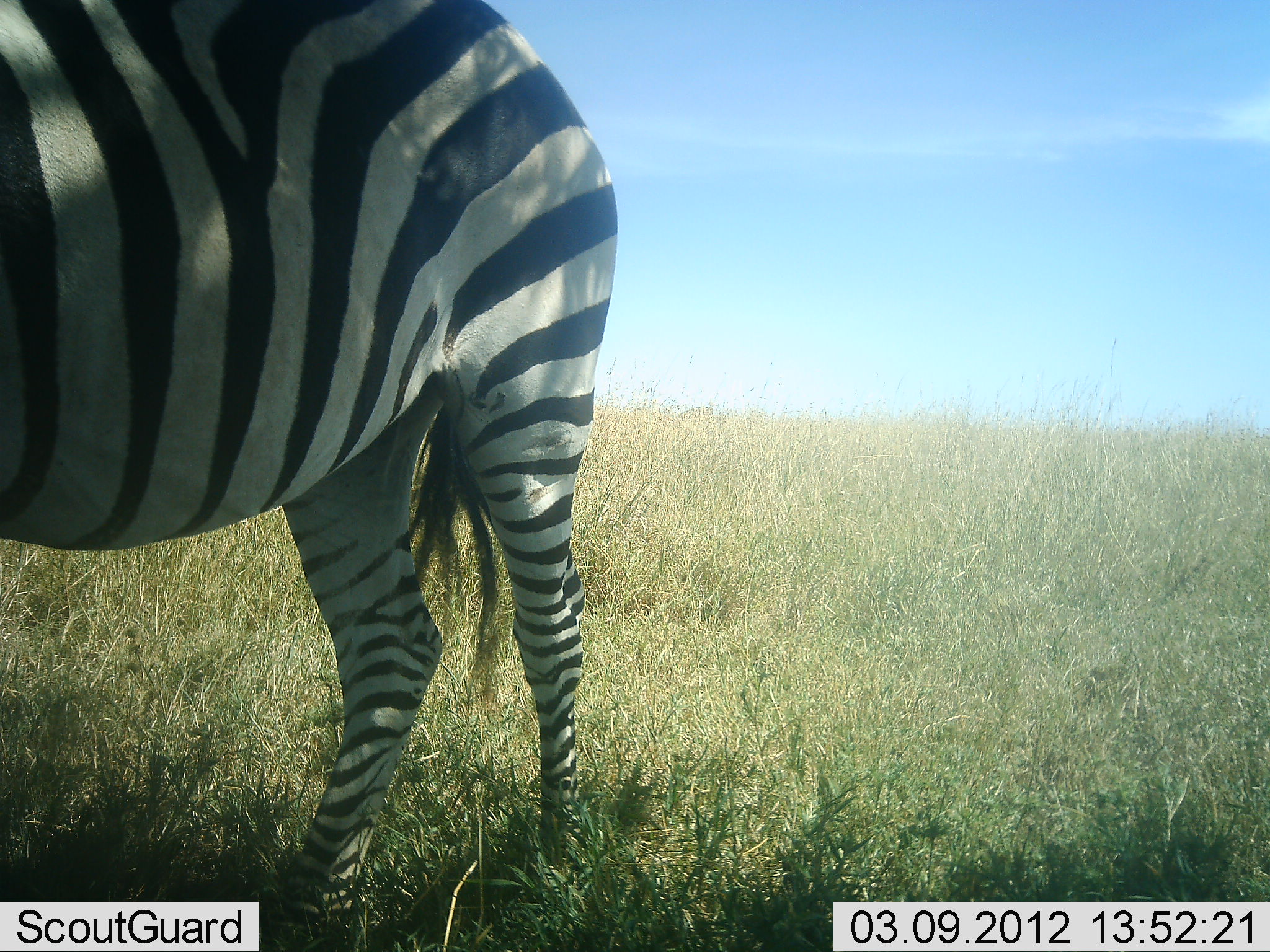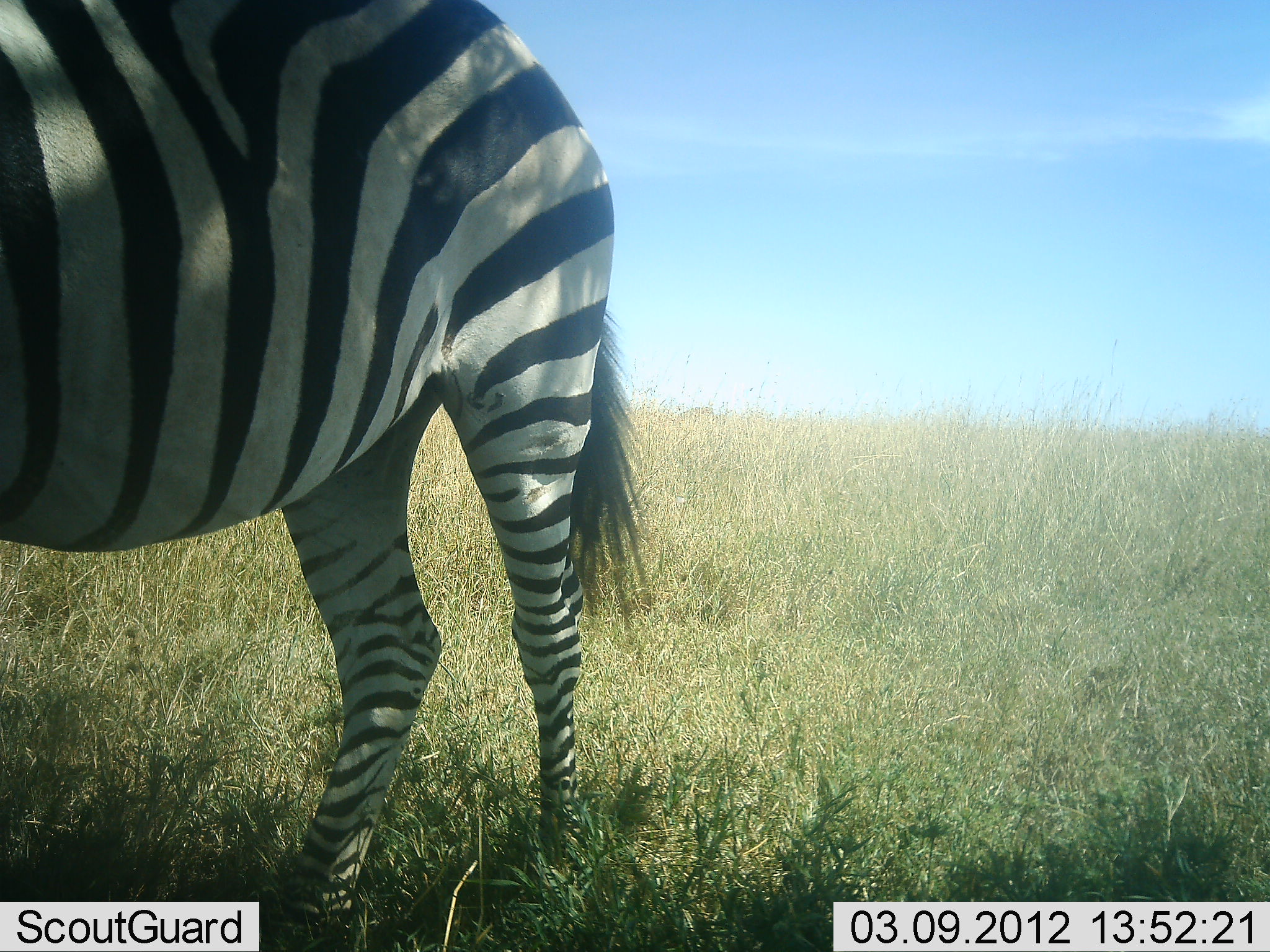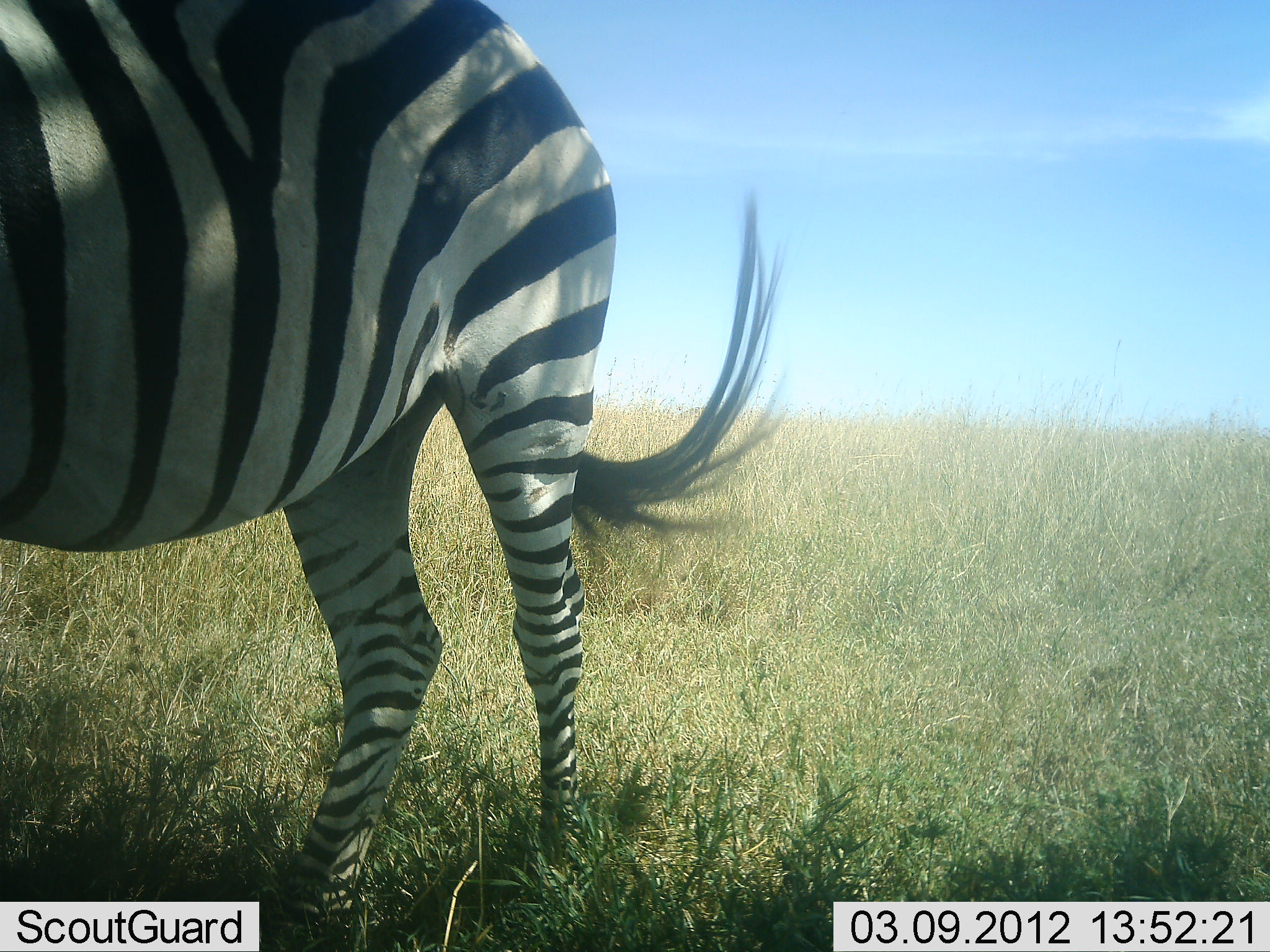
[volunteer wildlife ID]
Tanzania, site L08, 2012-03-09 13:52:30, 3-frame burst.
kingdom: Animalia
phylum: Chordata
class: Mammalia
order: Perissodactyla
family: Equidae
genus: Equus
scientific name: Equus quagga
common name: plains zebra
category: zebra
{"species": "zebra (plains zebra) (Equus quagga)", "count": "1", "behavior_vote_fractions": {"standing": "95%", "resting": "14%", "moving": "0%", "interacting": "0%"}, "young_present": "0%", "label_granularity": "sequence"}